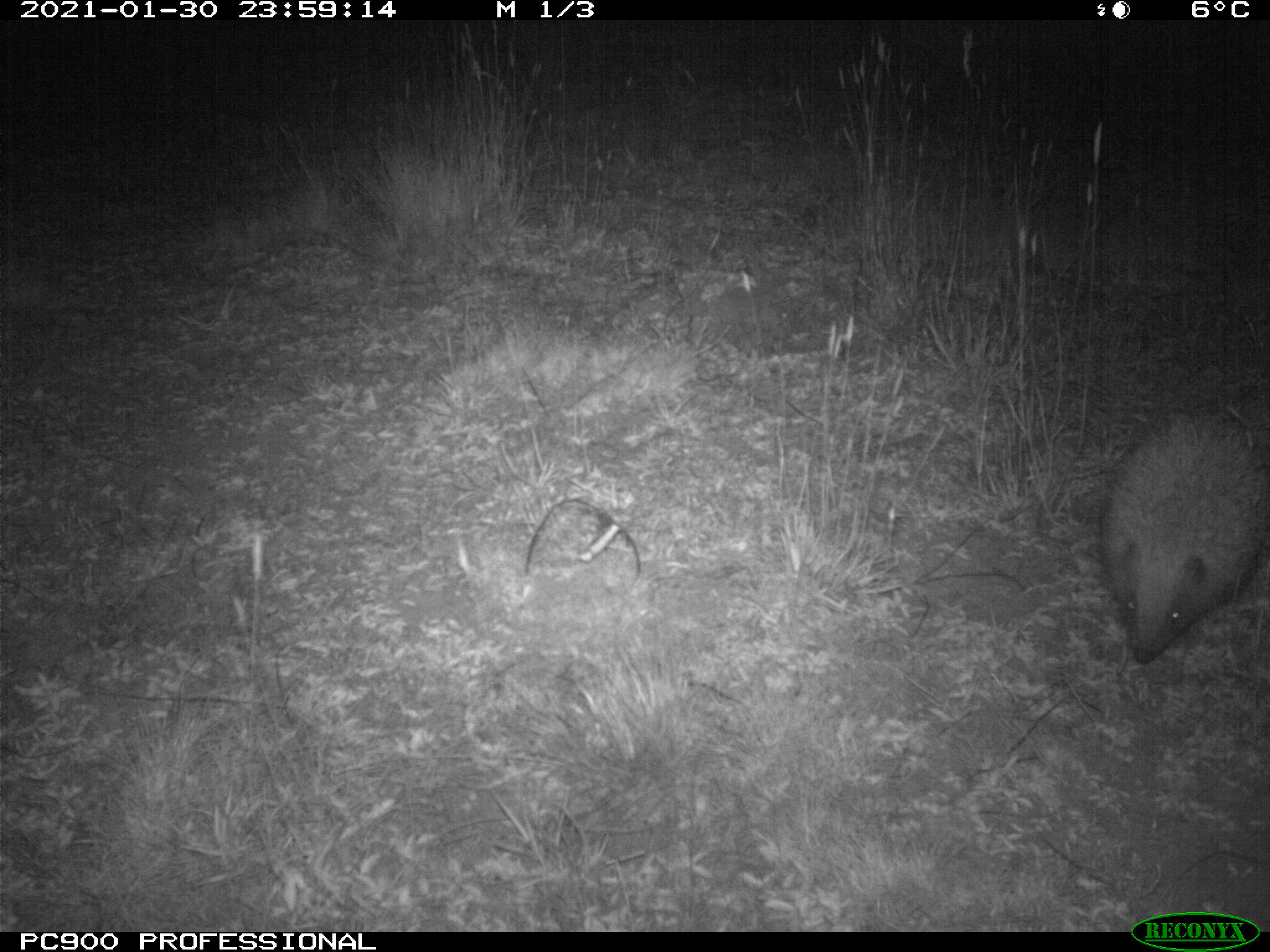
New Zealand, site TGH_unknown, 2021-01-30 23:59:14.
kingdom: Animalia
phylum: Chordata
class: Mammalia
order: Eulipotyphla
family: Erinaceidae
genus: Erinaceus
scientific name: Erinaceus europaeus europaeus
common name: european hedgehog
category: hedgehog